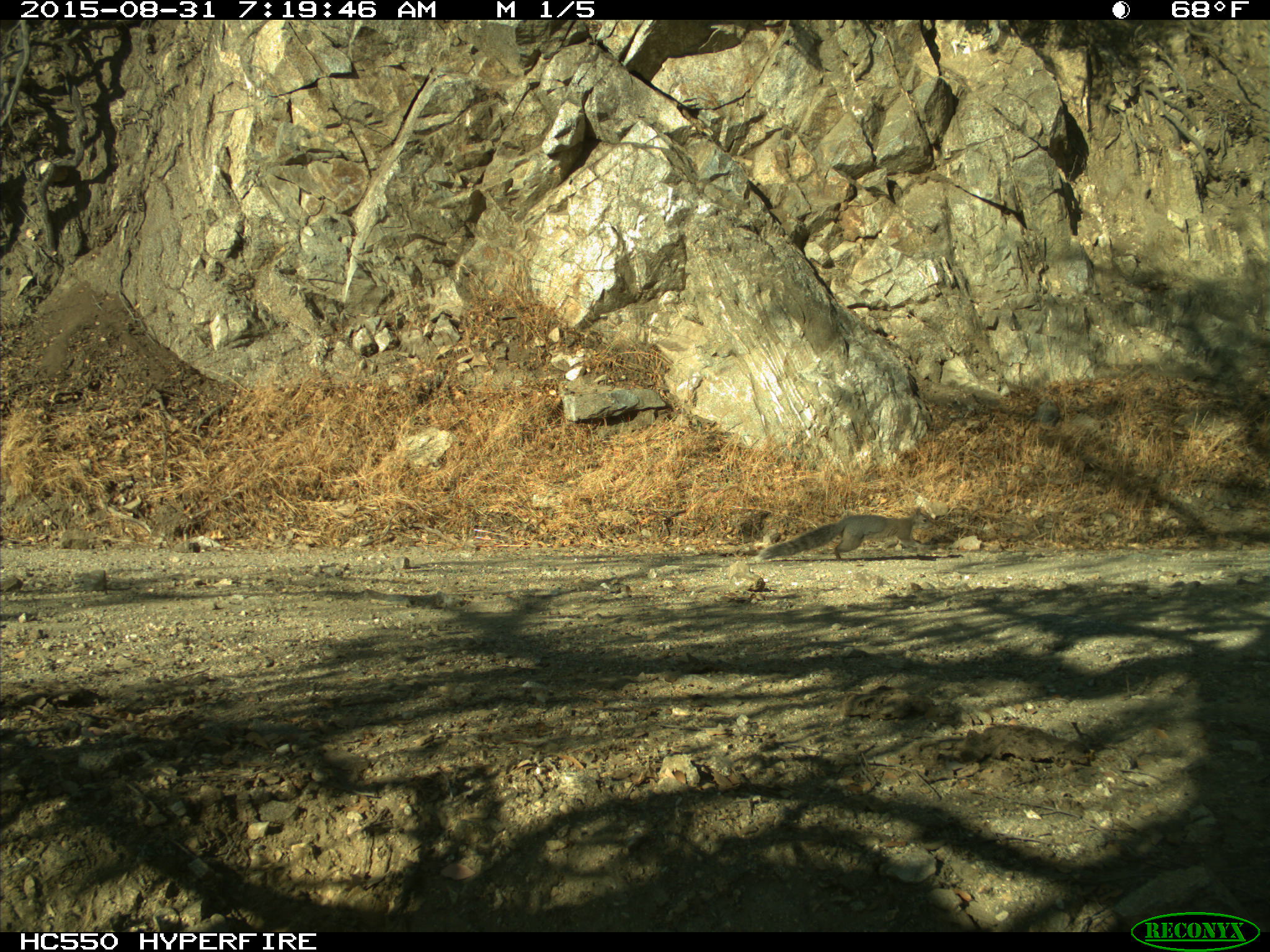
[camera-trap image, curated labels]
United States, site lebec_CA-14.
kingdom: Animalia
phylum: Chordata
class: Mammalia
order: Rodentia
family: Sciuridae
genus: Sciurus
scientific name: Sciurus carolinensis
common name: eastern gray squirrel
Sciurus carolinensis (eastern gray squirrel).